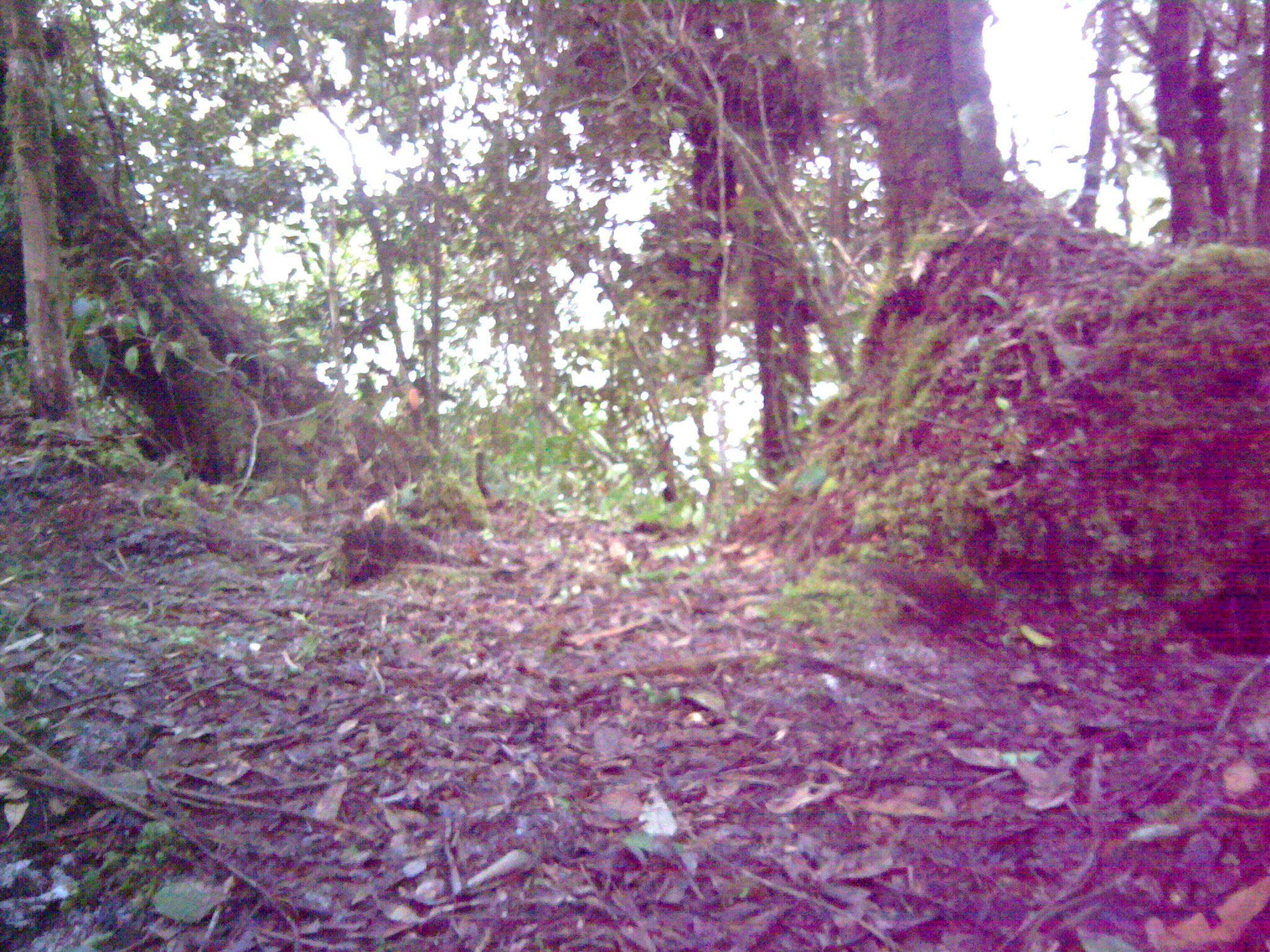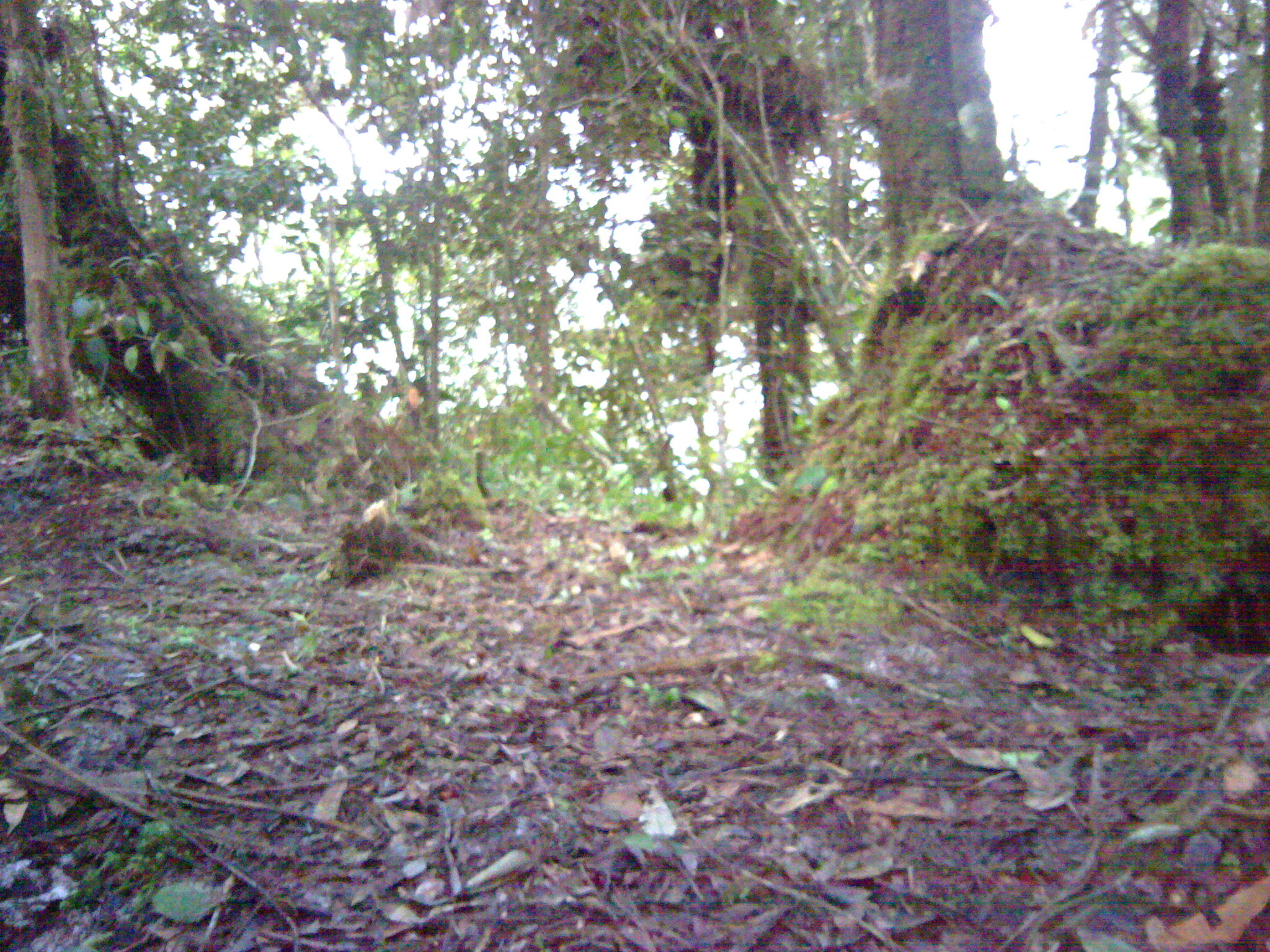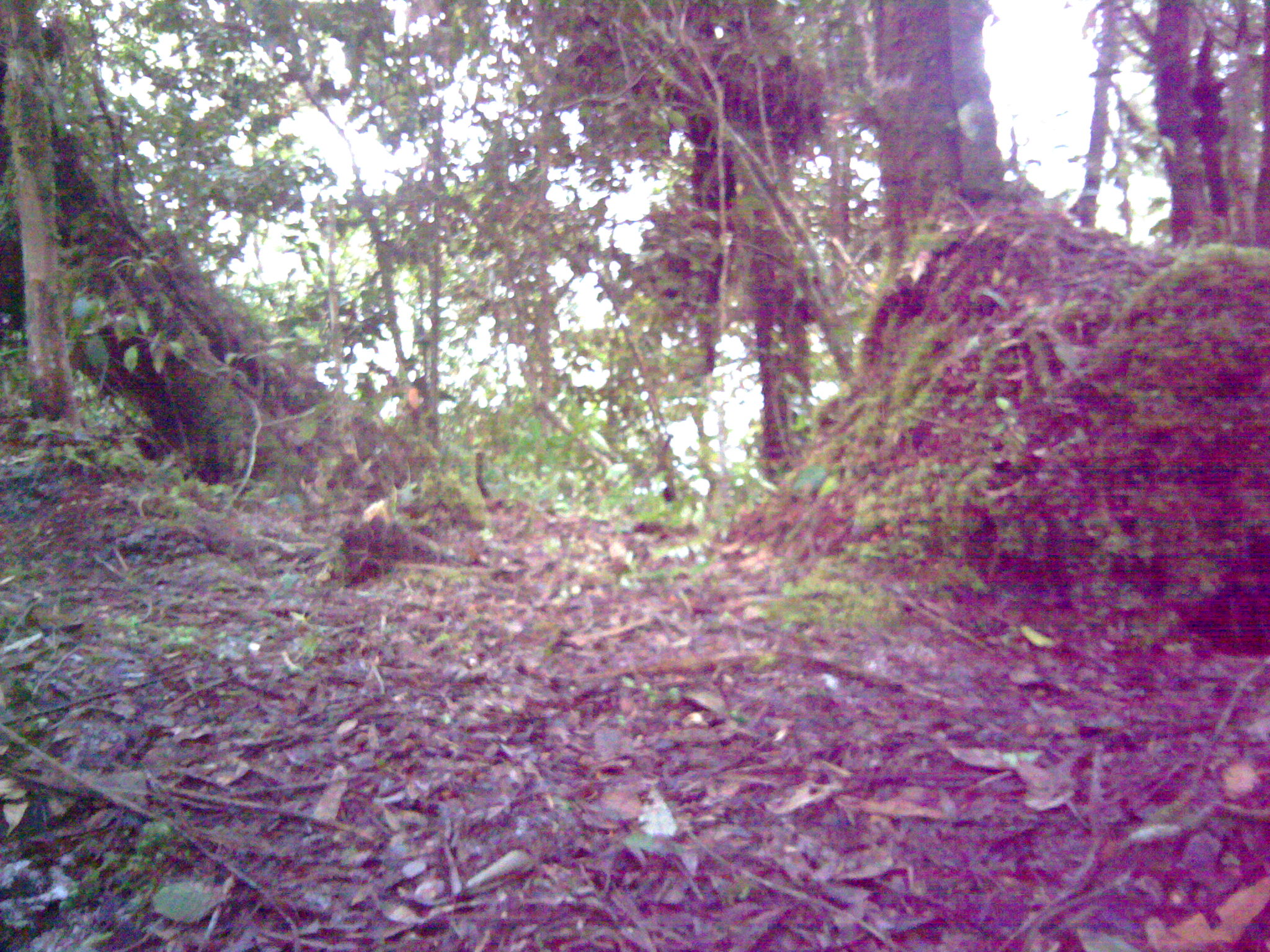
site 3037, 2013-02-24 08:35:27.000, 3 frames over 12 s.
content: unidentified animal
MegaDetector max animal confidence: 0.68